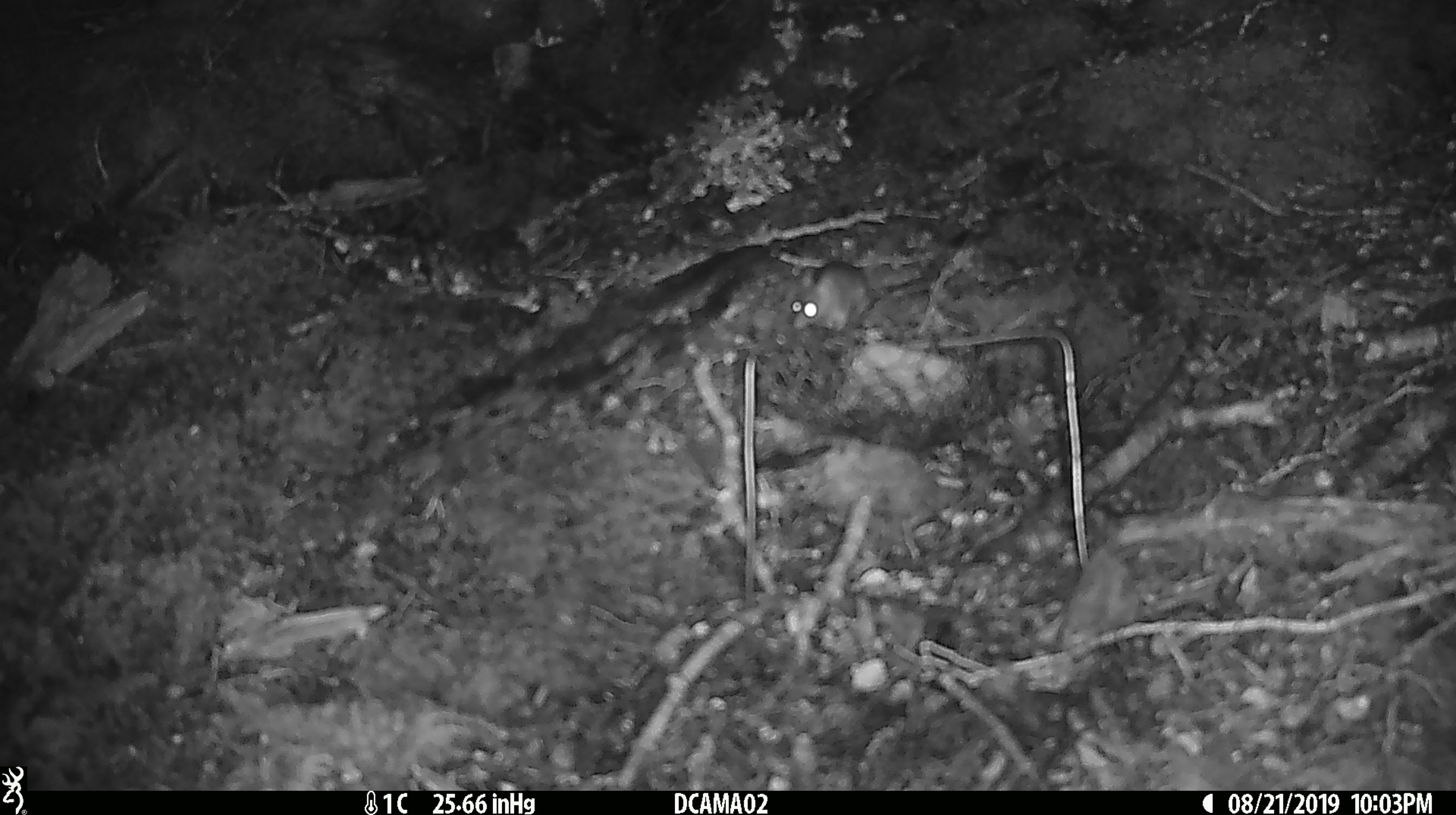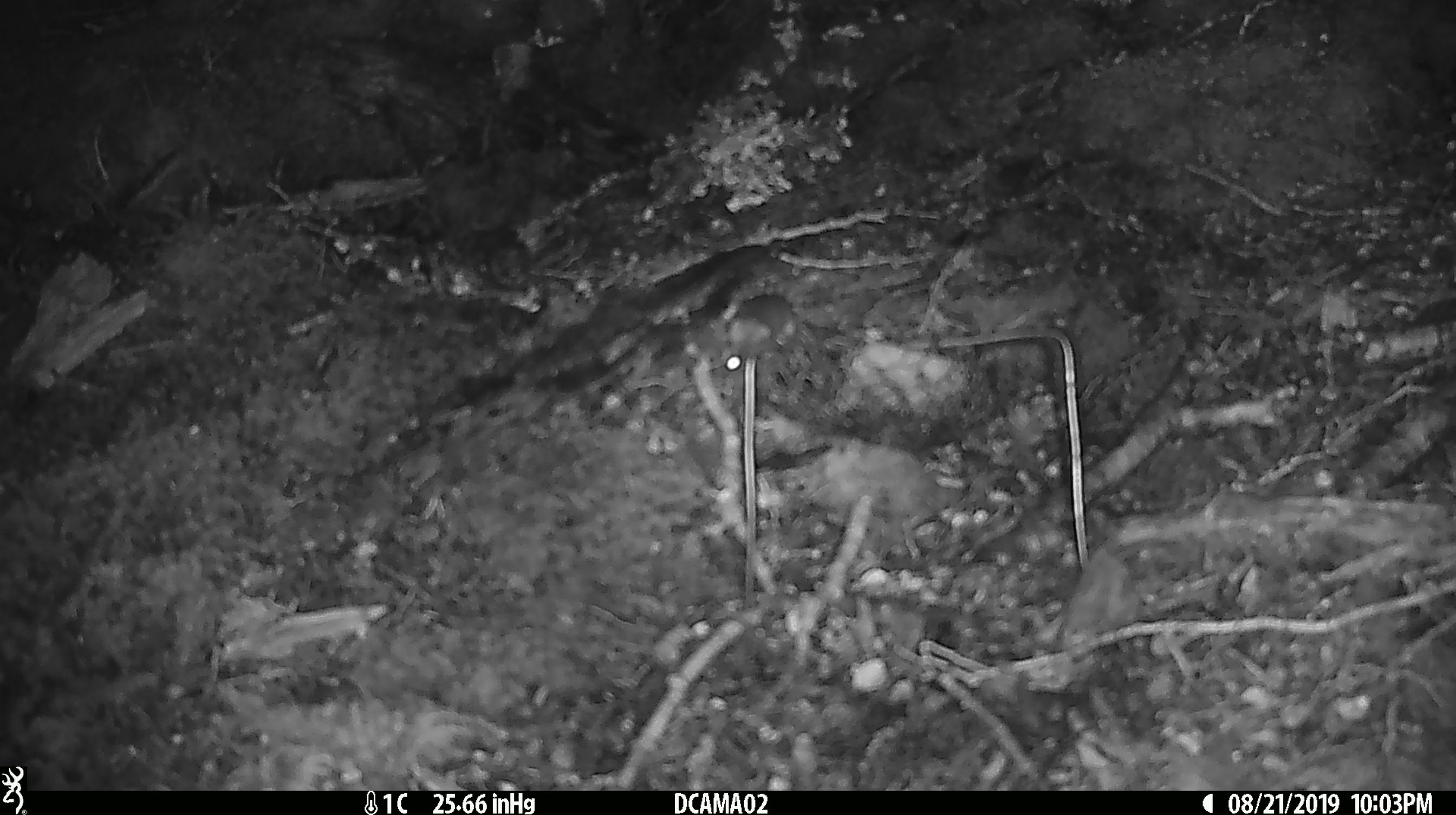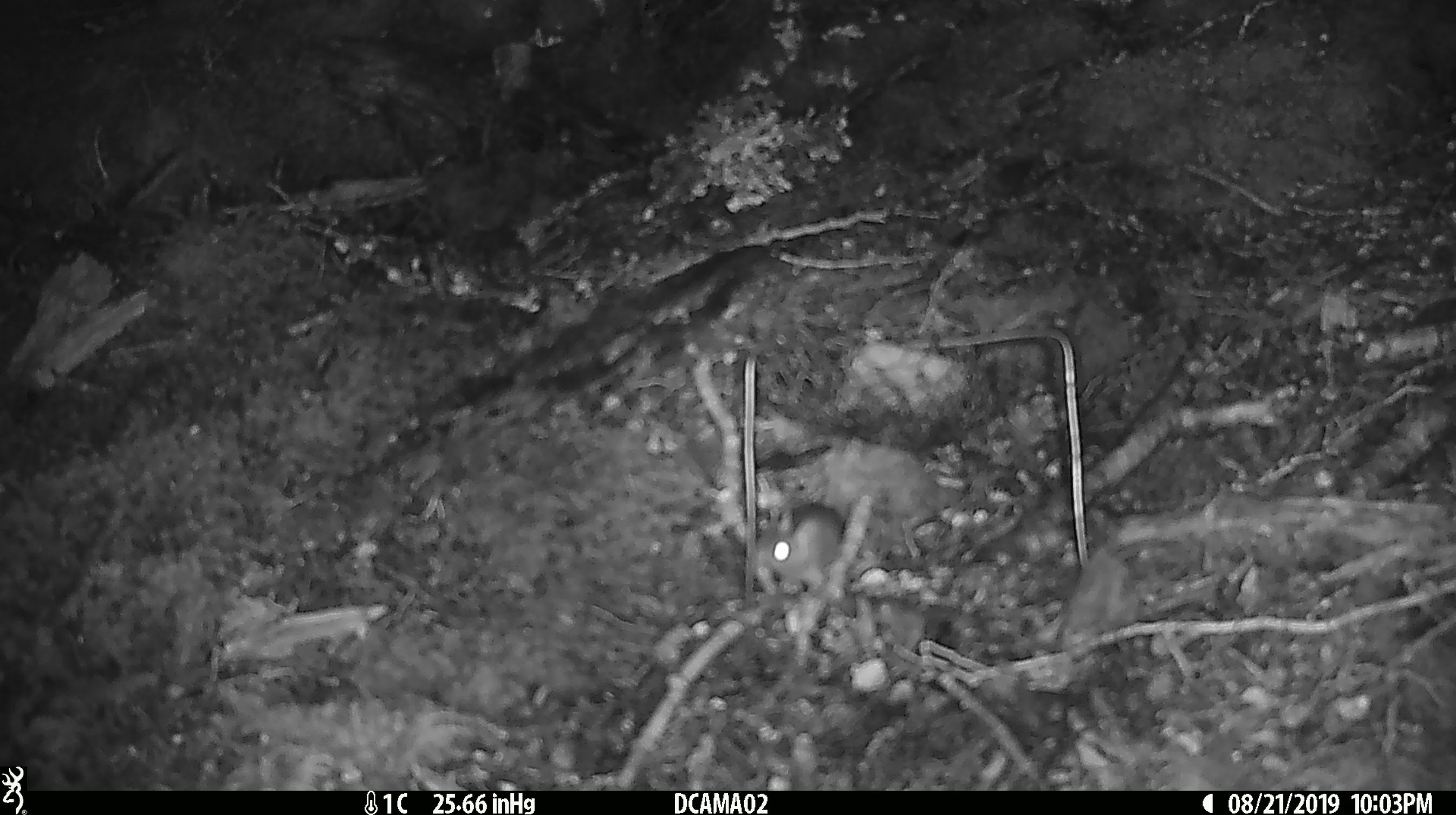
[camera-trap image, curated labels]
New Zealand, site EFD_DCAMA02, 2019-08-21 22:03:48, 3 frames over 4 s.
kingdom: Animalia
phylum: Chordata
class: Mammalia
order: Rodentia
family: Muridae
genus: Mus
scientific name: Mus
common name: mouse